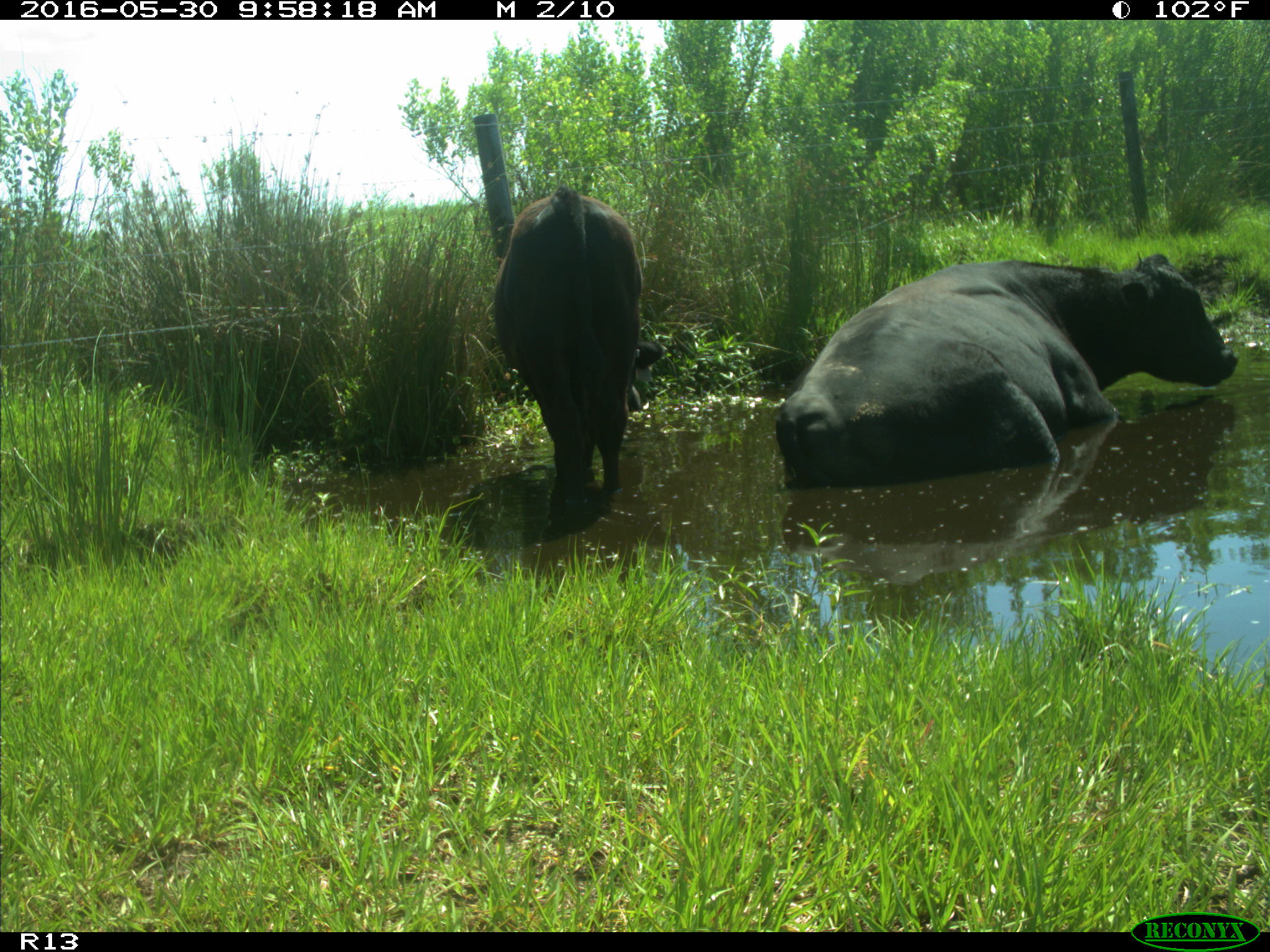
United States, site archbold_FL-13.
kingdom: Animalia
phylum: Chordata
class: Mammalia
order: Artiodactyla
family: Bovidae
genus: Bos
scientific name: Bos taurus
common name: domestic cow